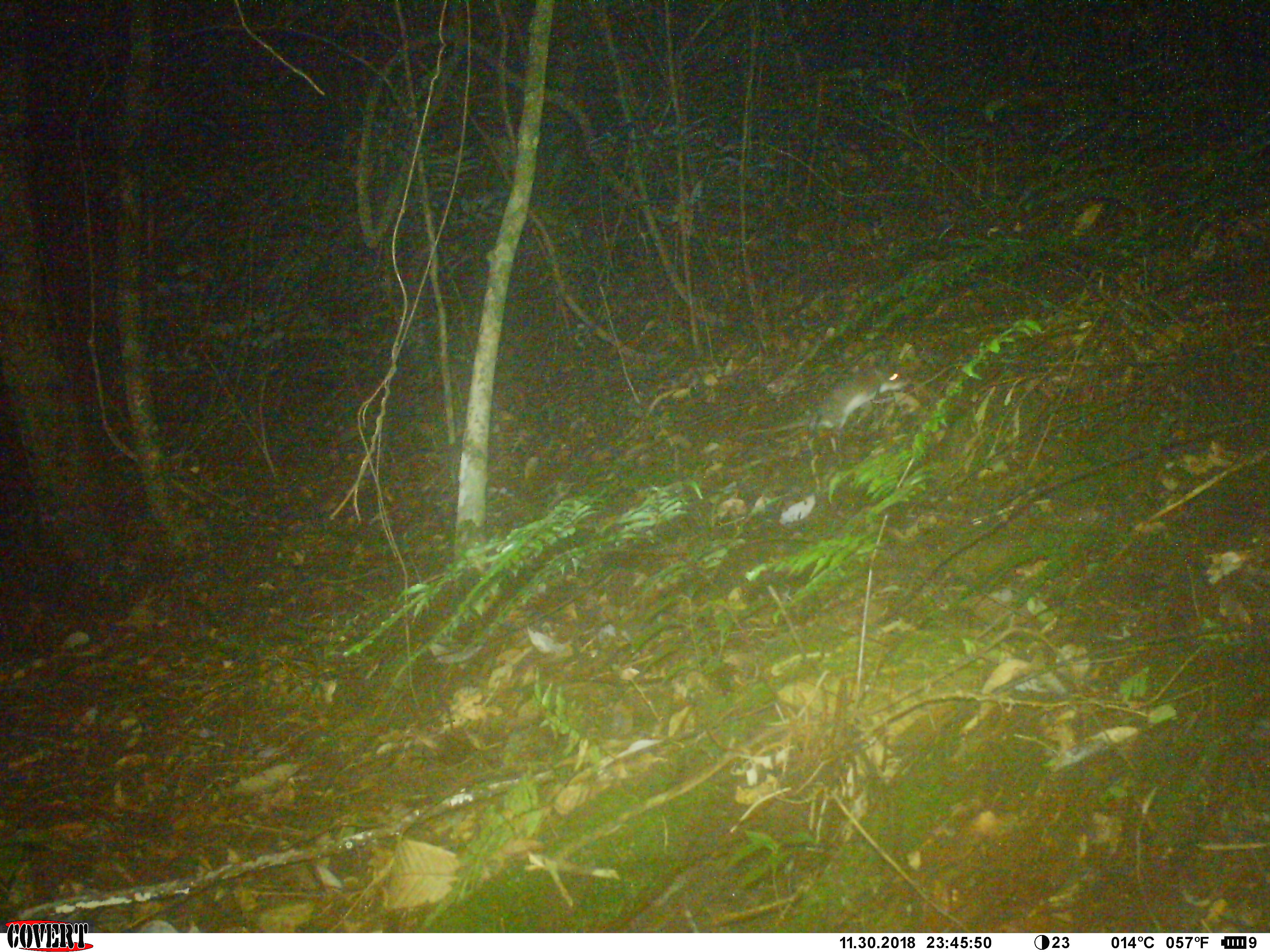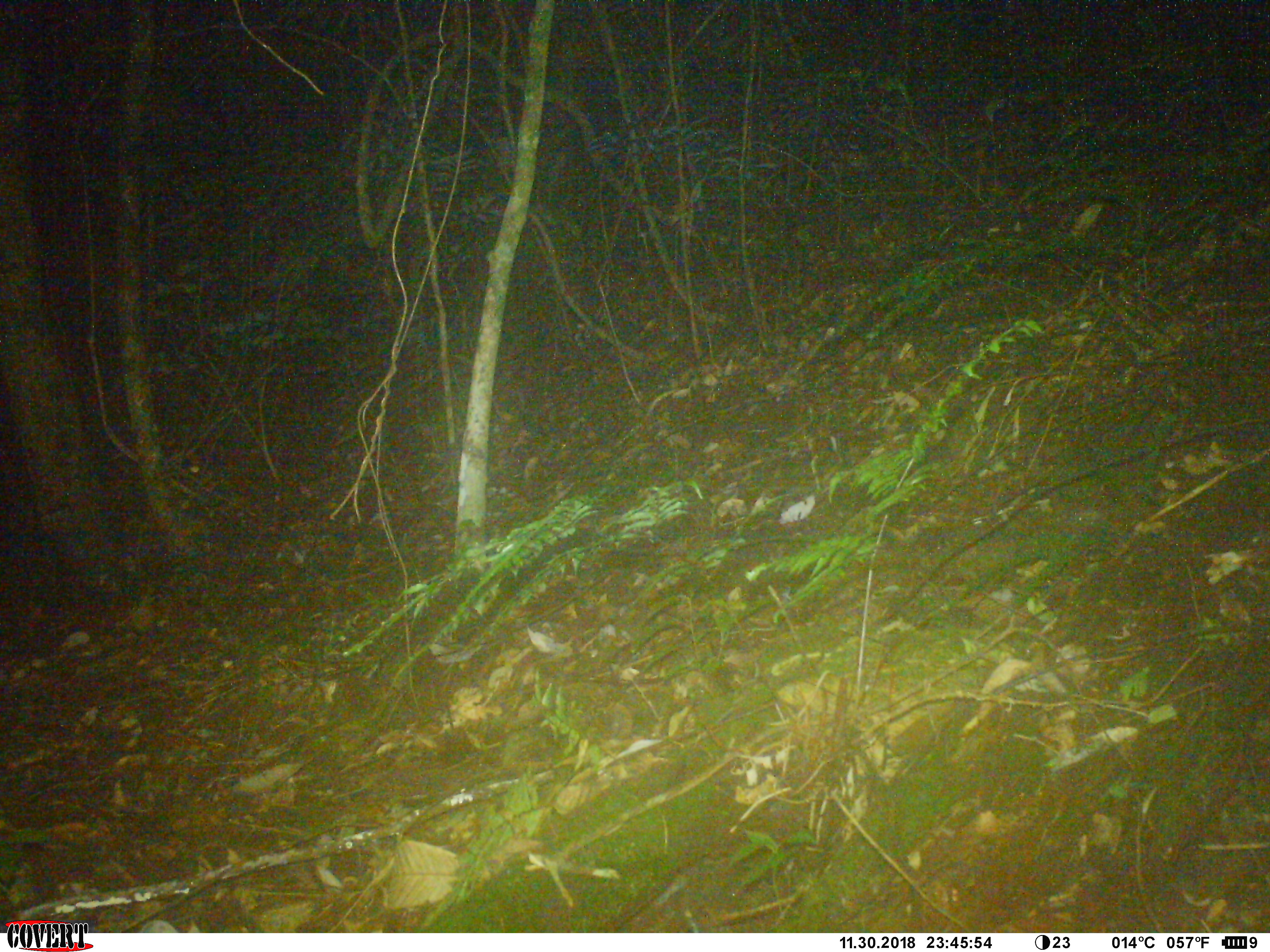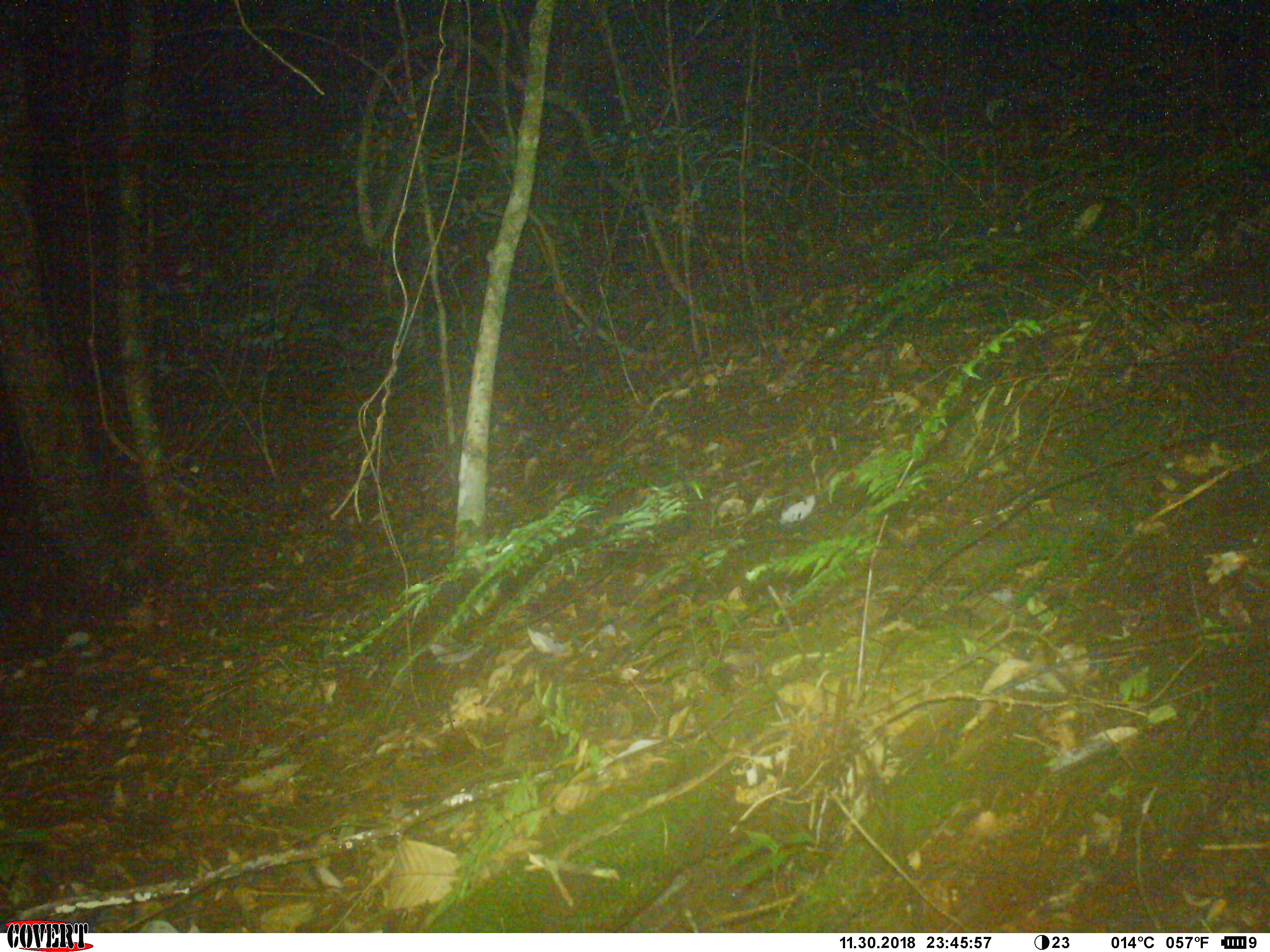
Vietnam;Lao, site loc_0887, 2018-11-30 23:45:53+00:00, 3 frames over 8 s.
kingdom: Animalia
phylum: Chordata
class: Mammalia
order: Rodentia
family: Muridae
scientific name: Muridae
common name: old-world mice and rats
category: unidentified murid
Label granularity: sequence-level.